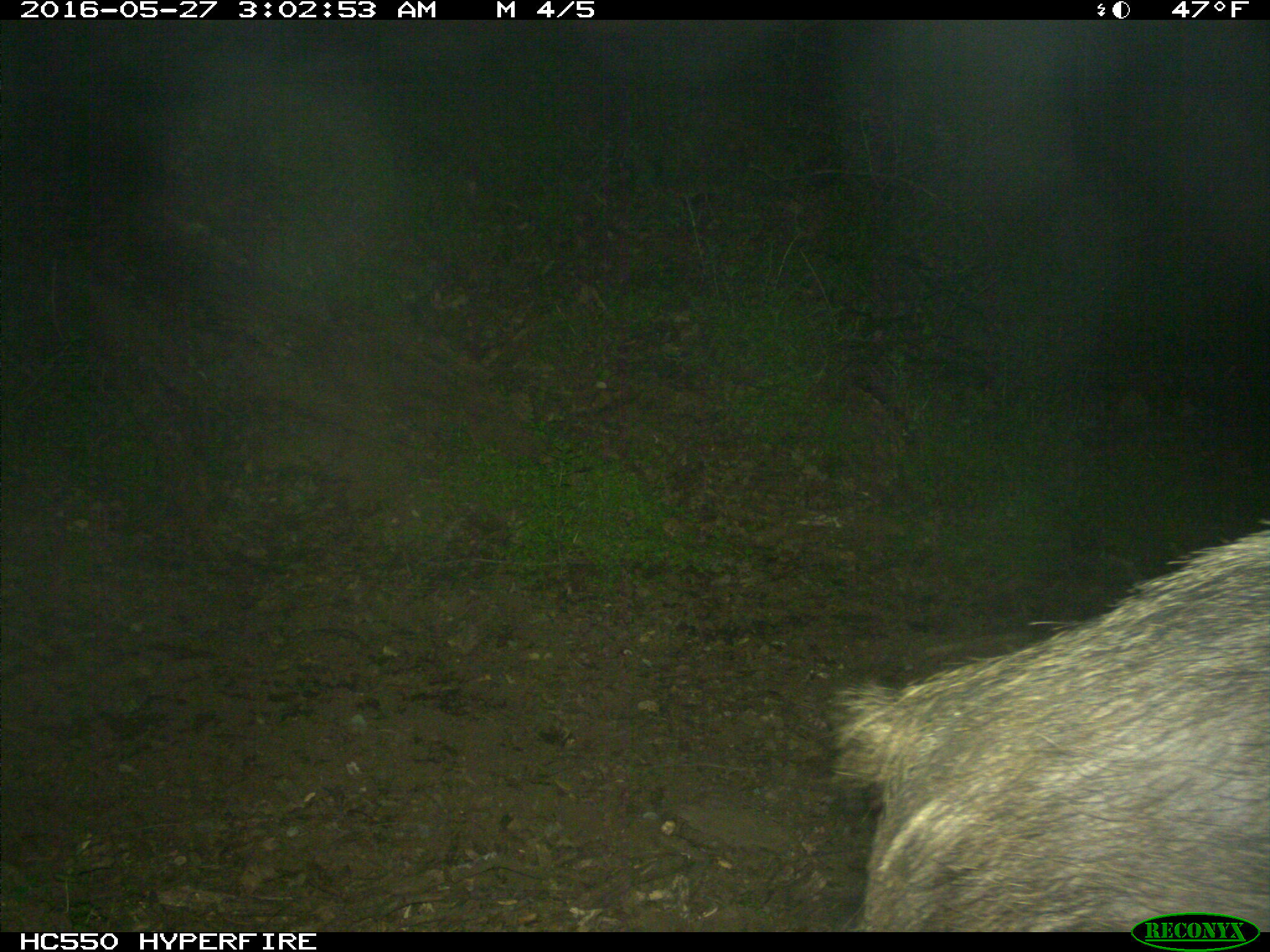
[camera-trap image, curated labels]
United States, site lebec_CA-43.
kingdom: Animalia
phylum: Chordata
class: Mammalia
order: Artiodactyla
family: Suidae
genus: Sus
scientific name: Sus scrofa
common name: wild boar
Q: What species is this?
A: Sus scrofa (wild boar).